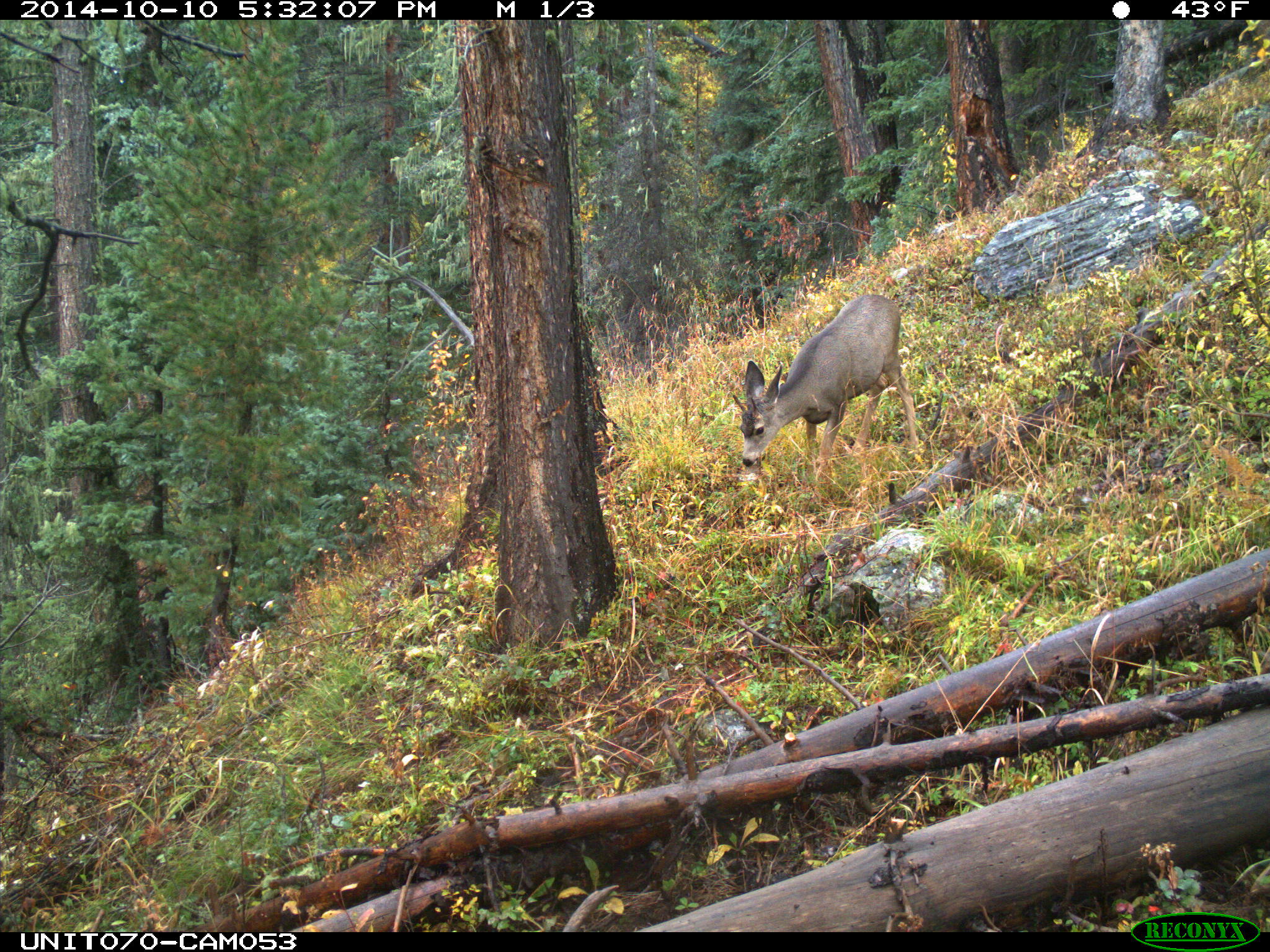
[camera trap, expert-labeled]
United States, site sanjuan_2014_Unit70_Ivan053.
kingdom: Animalia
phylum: Chordata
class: Mammalia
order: Artiodactyla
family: Cervidae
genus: Odocoileus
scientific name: Odocoileus hemionus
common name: mule deer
Odocoileus hemionus (mule deer).